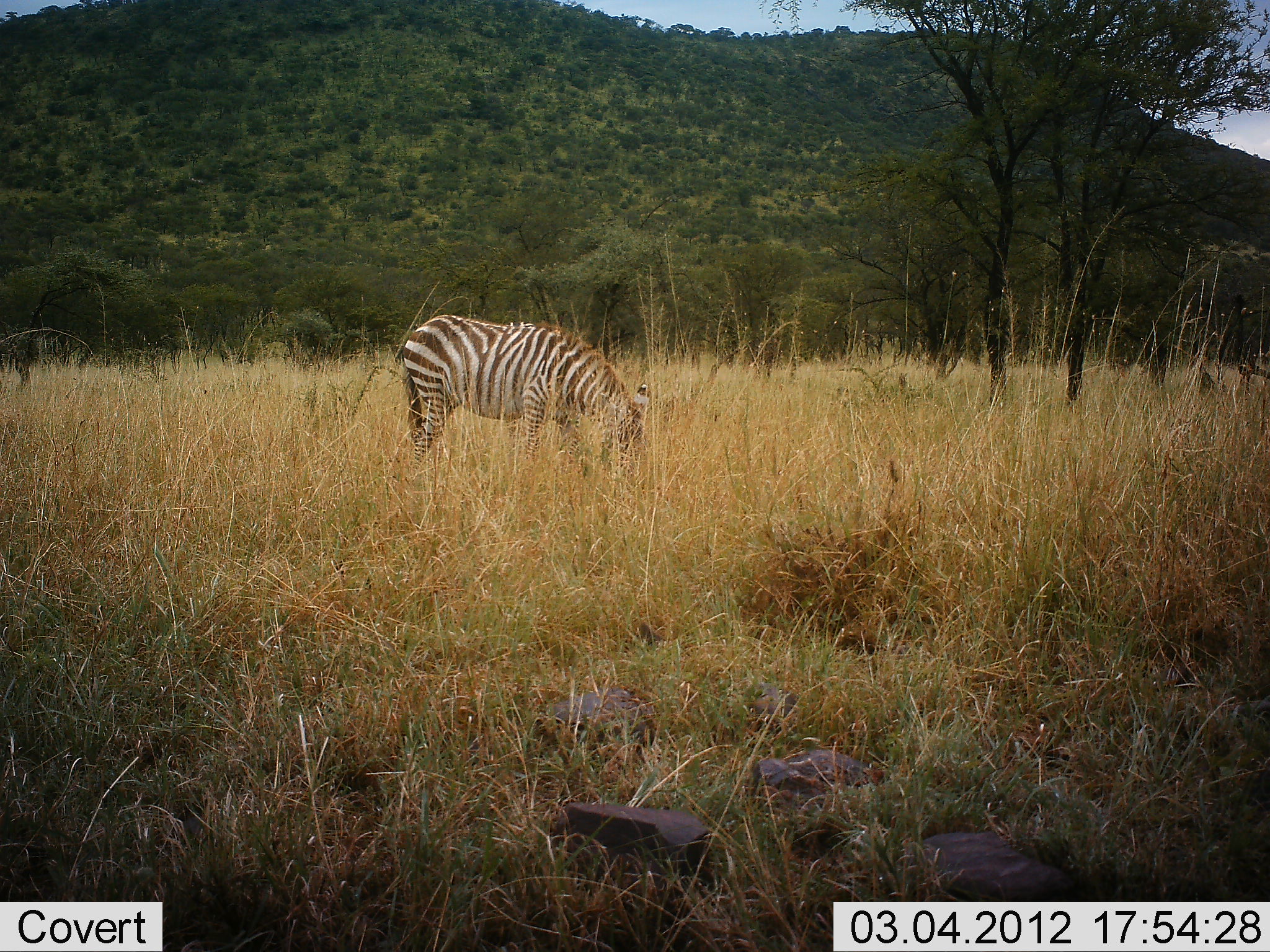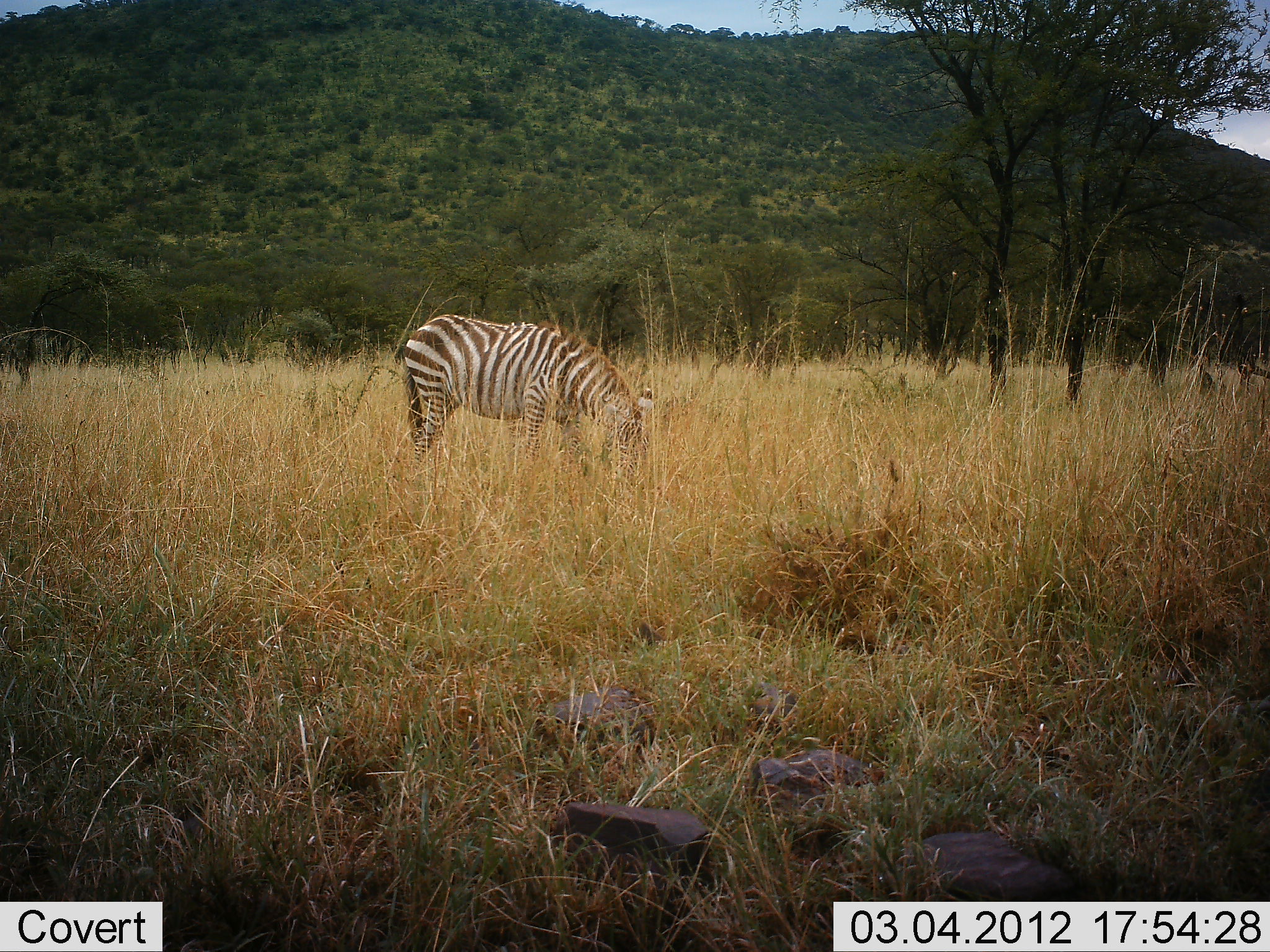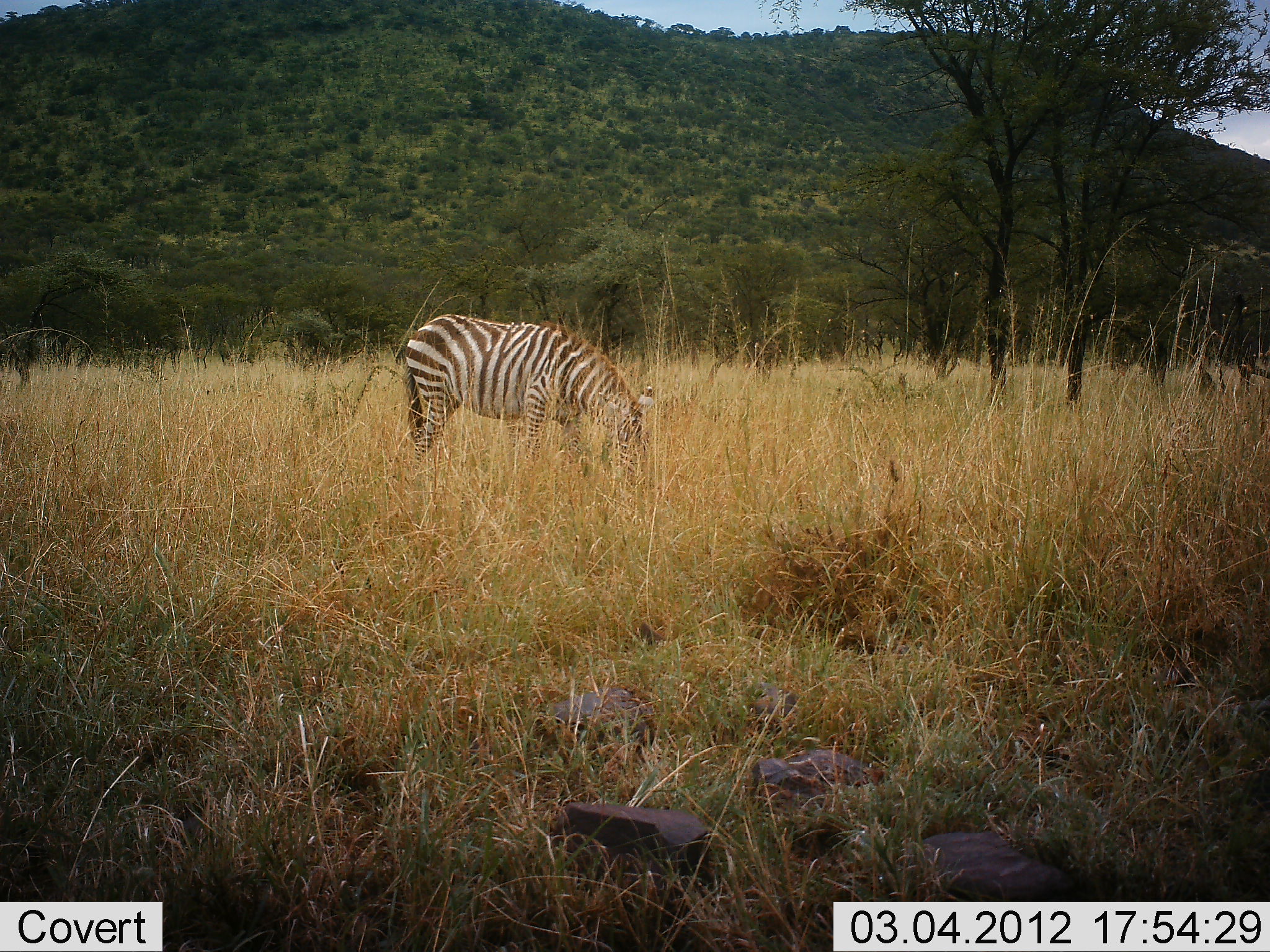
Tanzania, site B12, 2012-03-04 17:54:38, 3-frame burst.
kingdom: Animalia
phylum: Chordata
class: Mammalia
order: Perissodactyla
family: Equidae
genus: Equus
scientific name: Equus quagga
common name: plains zebra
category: zebra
Zebra (plains zebra) (Equus quagga), count 1. Behavior (volunteer vote fractions): standing 24%, resting 0%, moving 0%, interacting 0%. Young present (vote fraction): 0%. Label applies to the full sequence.